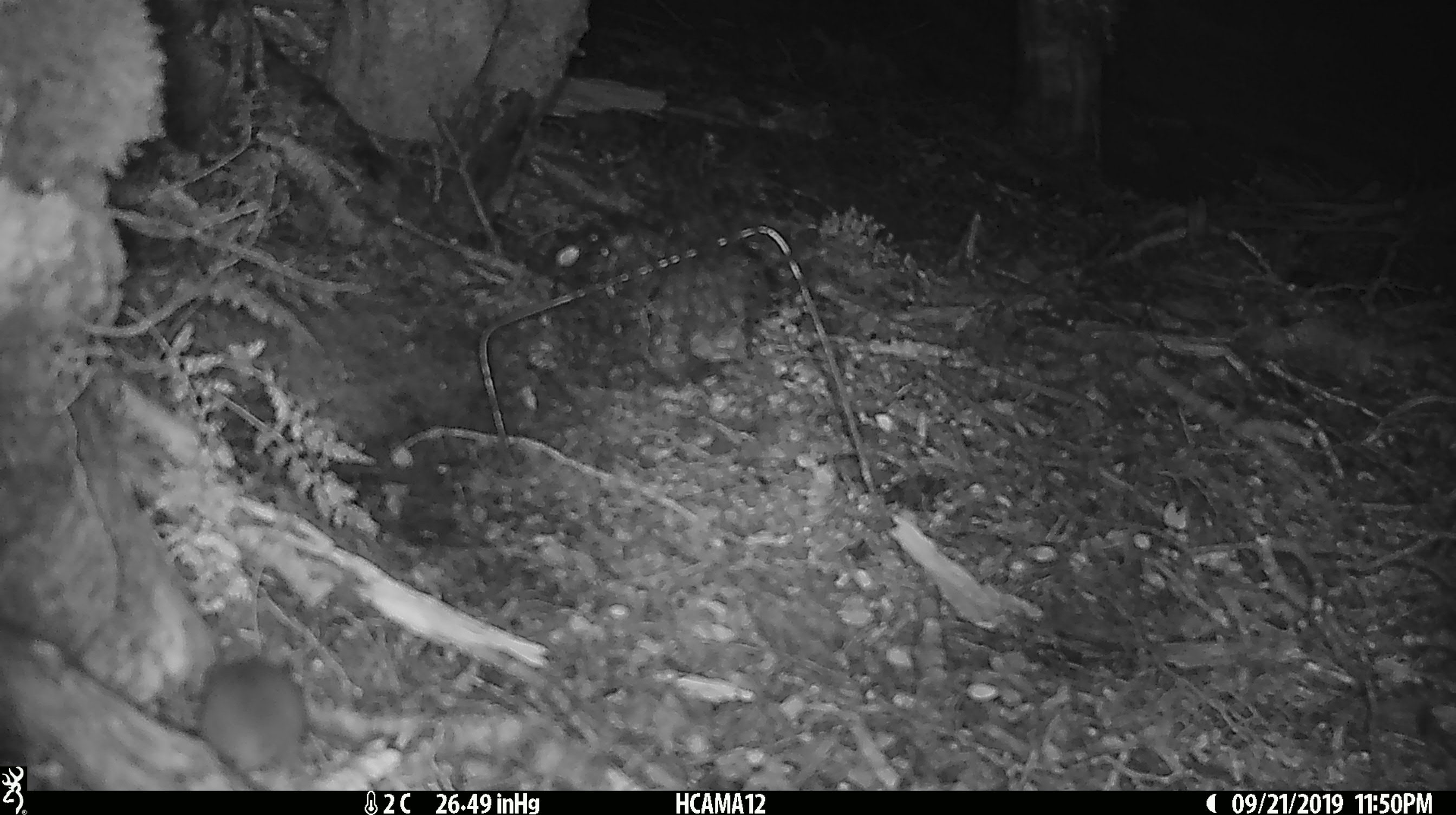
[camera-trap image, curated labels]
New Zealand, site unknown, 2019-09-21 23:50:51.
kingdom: Animalia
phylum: Chordata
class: Mammalia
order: Rodentia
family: Muridae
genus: Mus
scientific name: Mus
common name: mouse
Mouse (Mus).